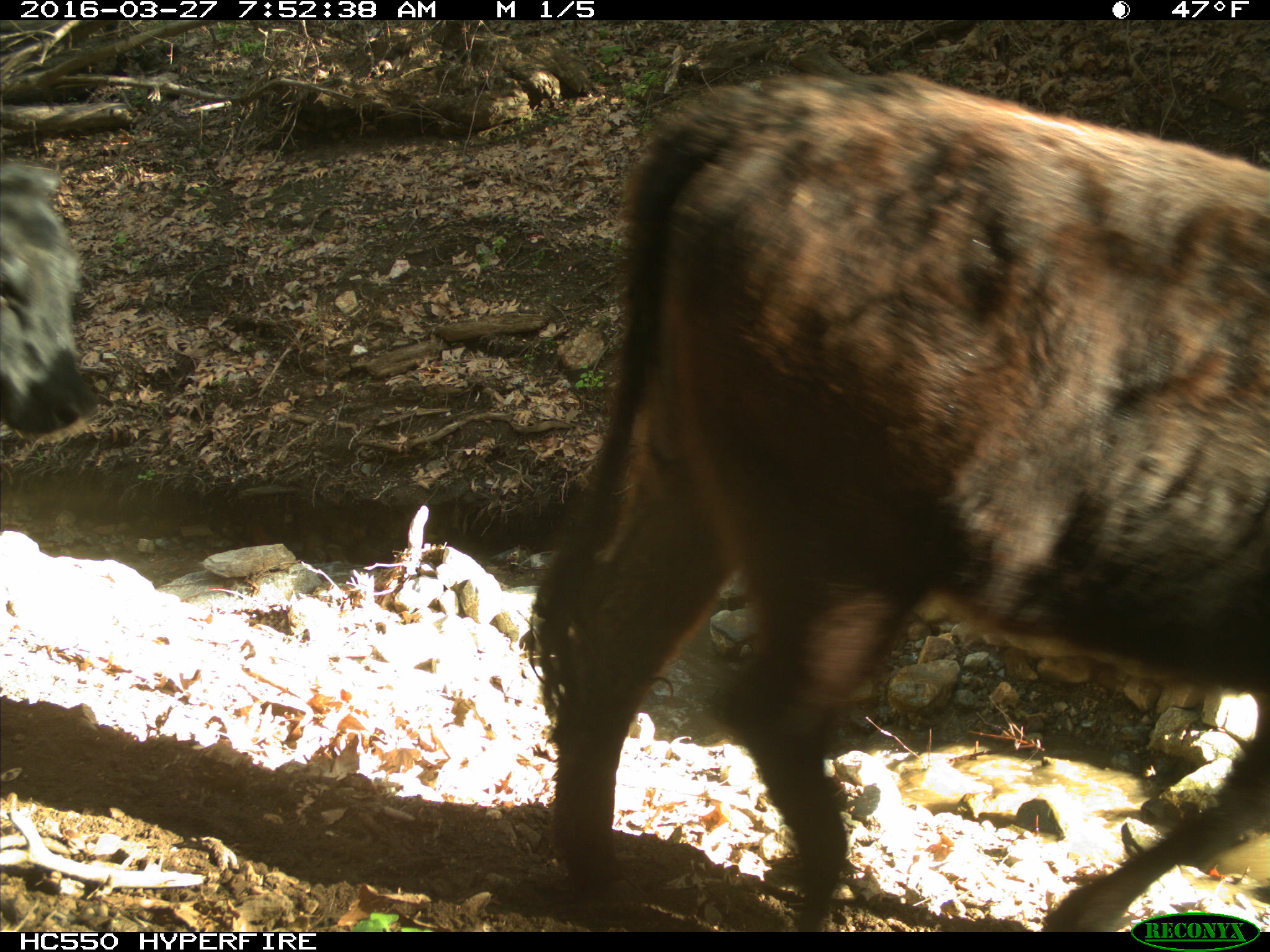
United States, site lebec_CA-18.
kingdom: Animalia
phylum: Chordata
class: Mammalia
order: Artiodactyla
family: Bovidae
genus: Bos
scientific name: Bos taurus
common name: domestic cow